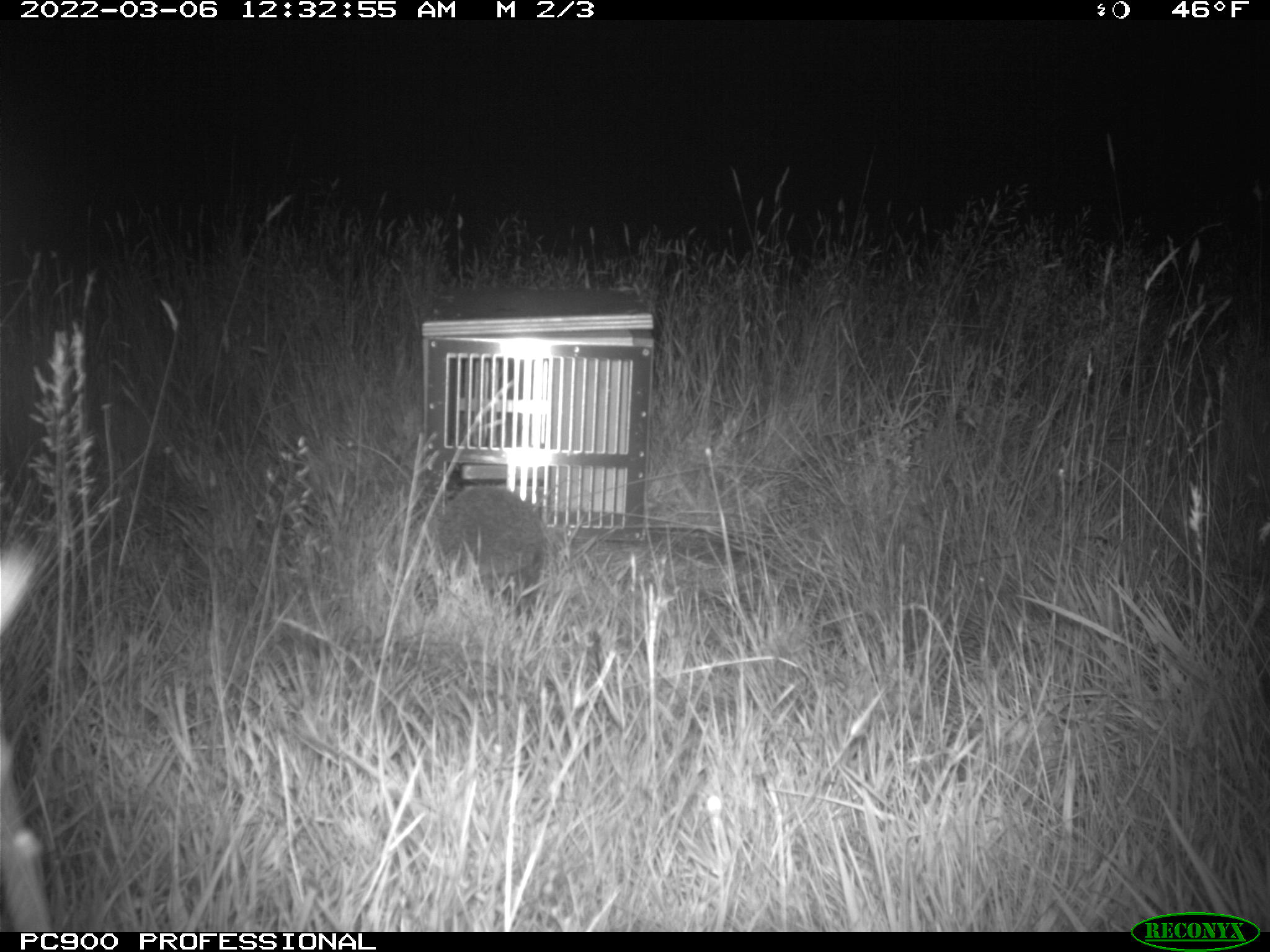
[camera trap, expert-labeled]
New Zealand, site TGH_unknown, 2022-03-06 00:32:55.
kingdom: Animalia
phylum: Chordata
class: Mammalia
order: Eulipotyphla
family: Erinaceidae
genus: Erinaceus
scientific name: Erinaceus europaeus europaeus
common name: european hedgehog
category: hedgehog